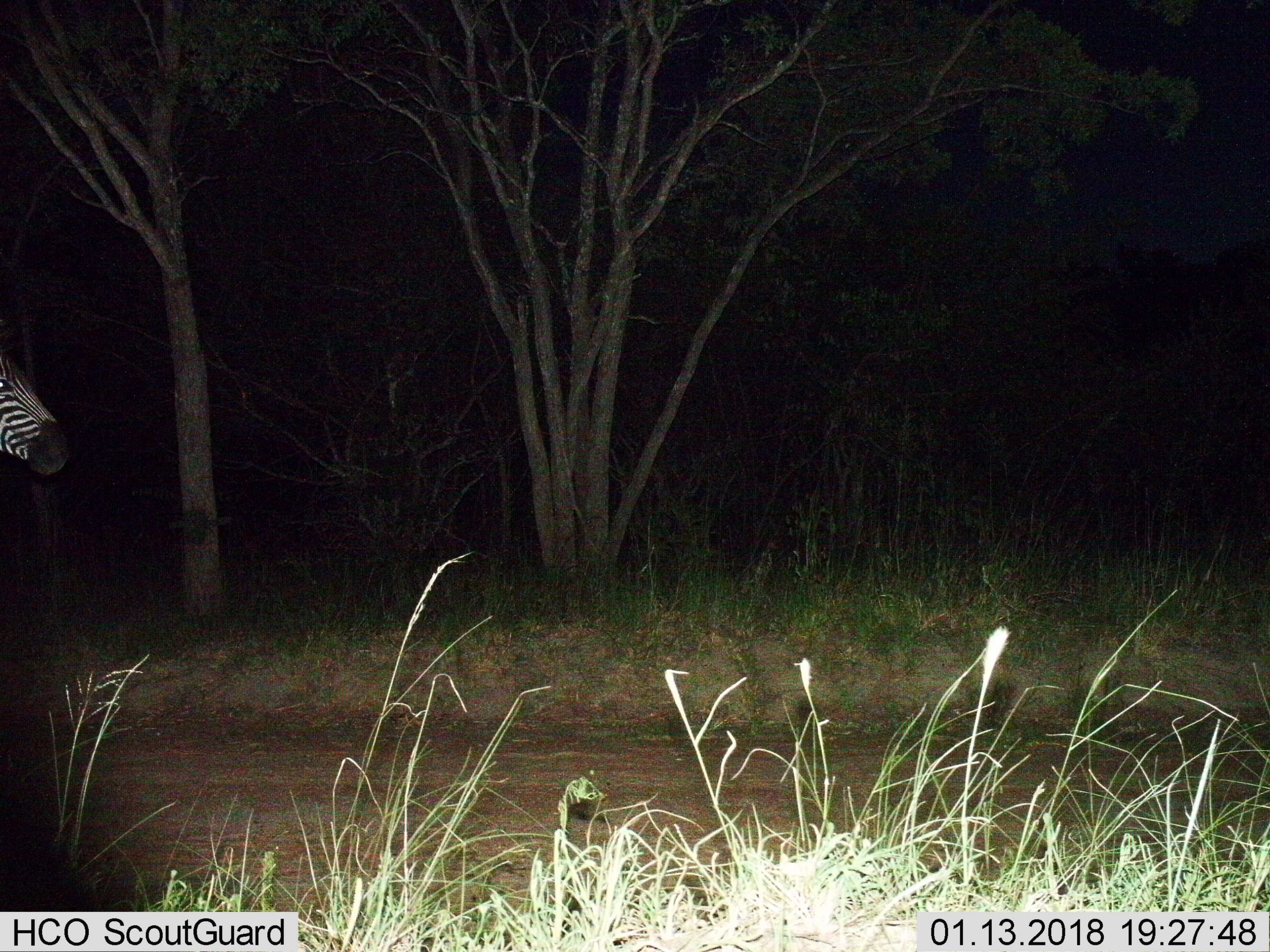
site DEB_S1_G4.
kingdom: Animalia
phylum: Chordata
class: Mammalia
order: Perissodactyla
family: Equidae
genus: Equus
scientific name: Equus quagga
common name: plains zebra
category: zebraplains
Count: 1.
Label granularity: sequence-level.